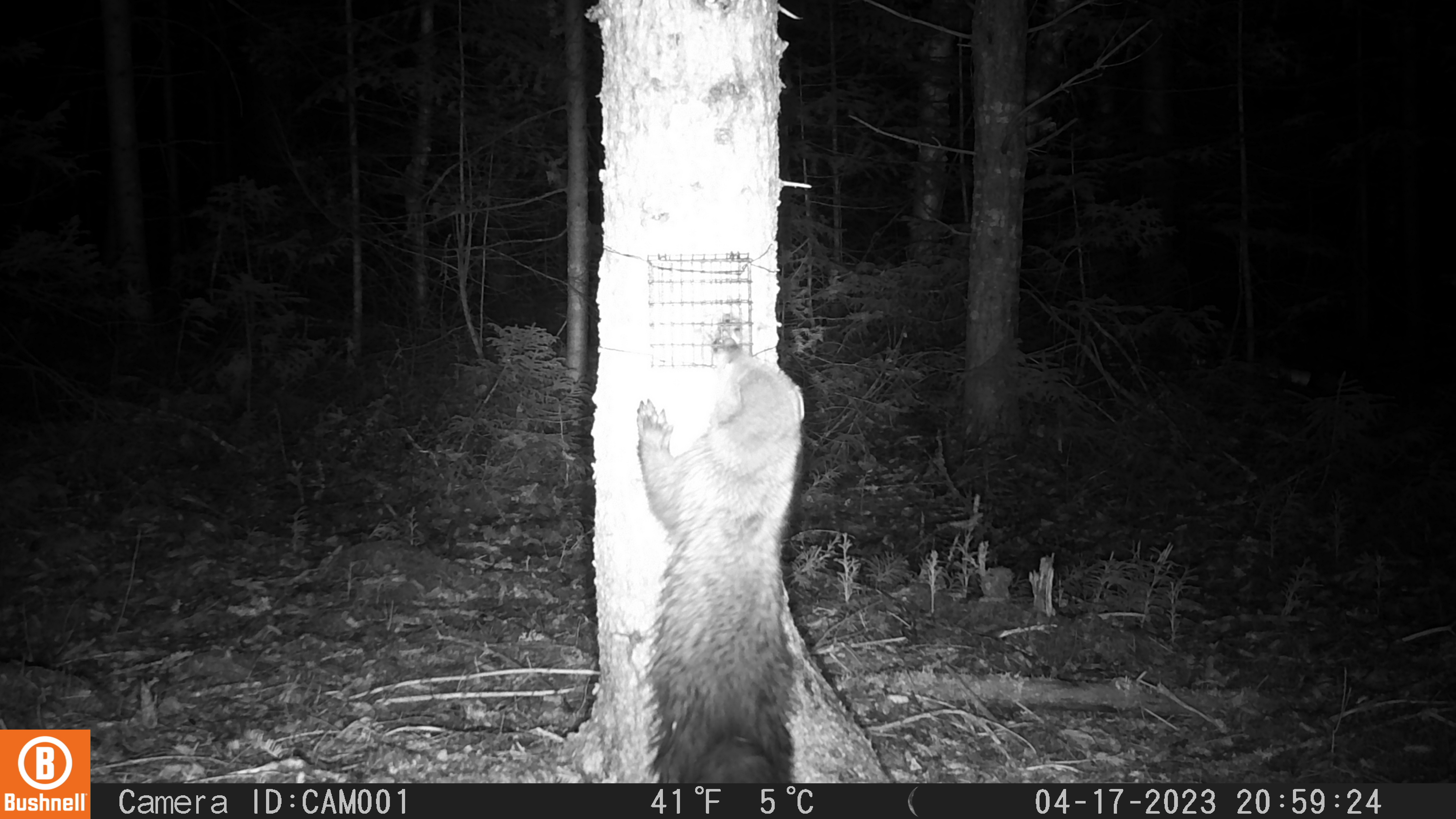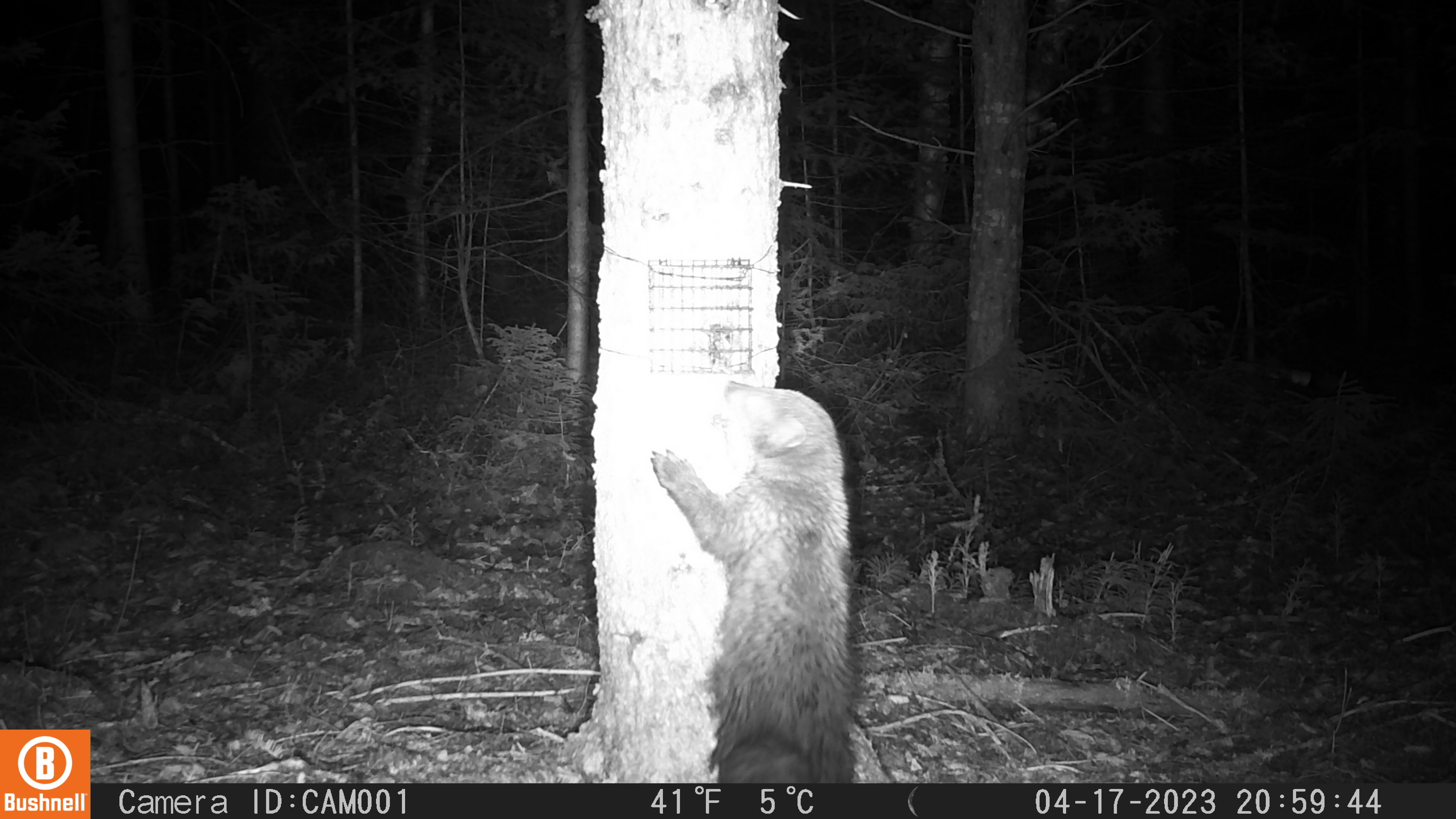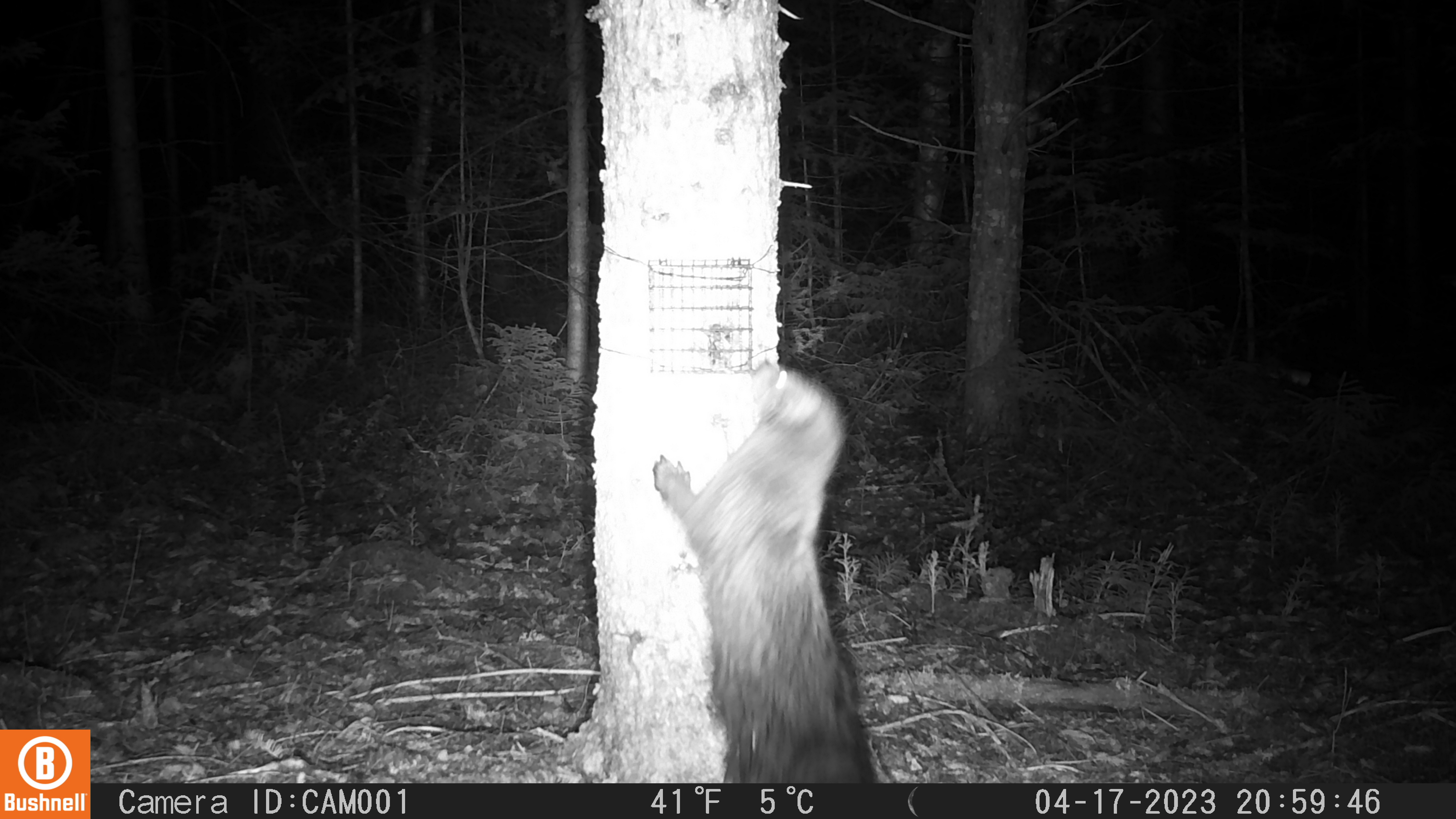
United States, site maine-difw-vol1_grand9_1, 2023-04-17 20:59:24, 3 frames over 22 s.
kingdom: Animalia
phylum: Chordata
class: Mammalia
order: Carnivora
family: Mustelidae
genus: Pekania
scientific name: Pekania pennanti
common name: fisher